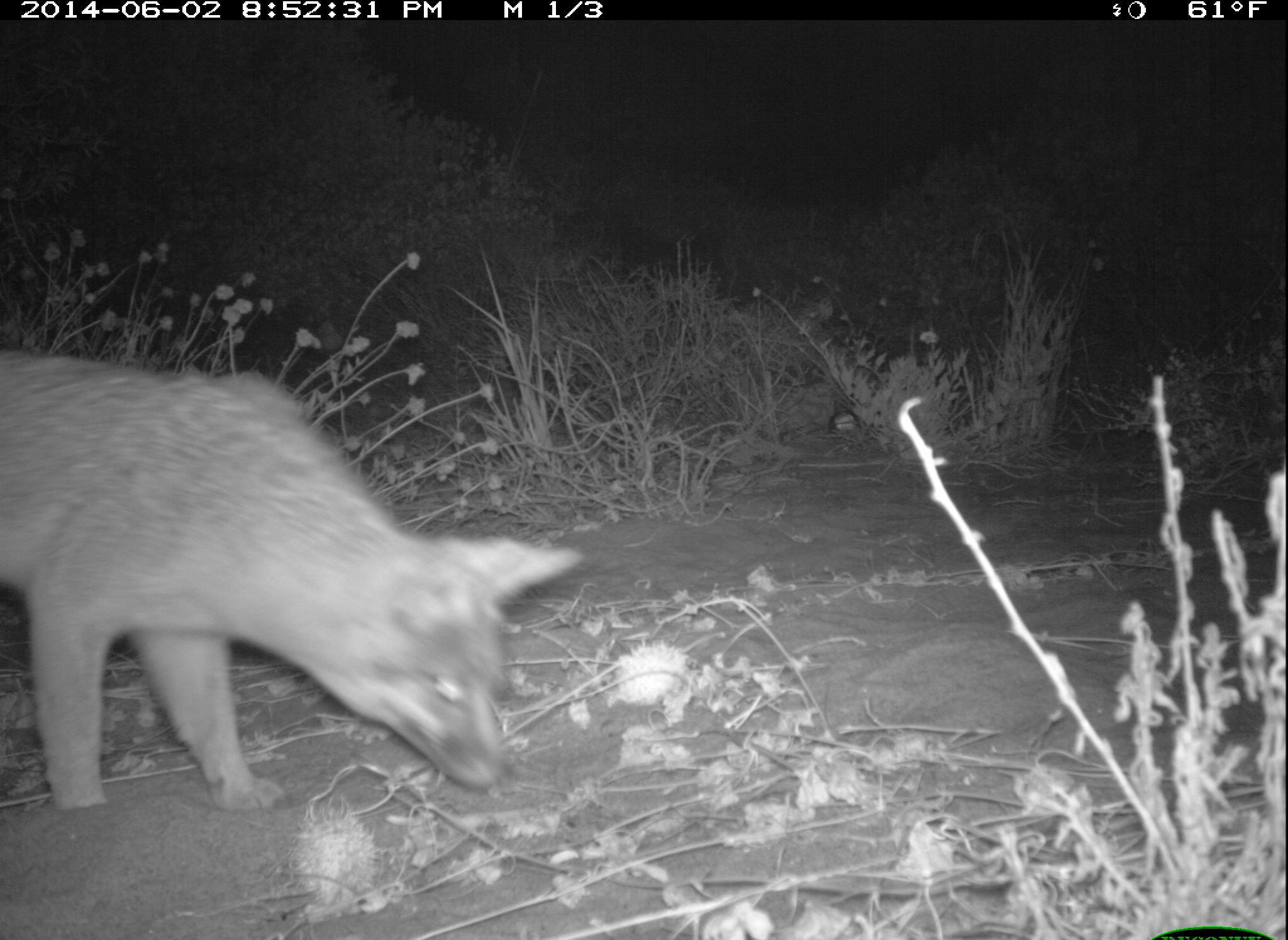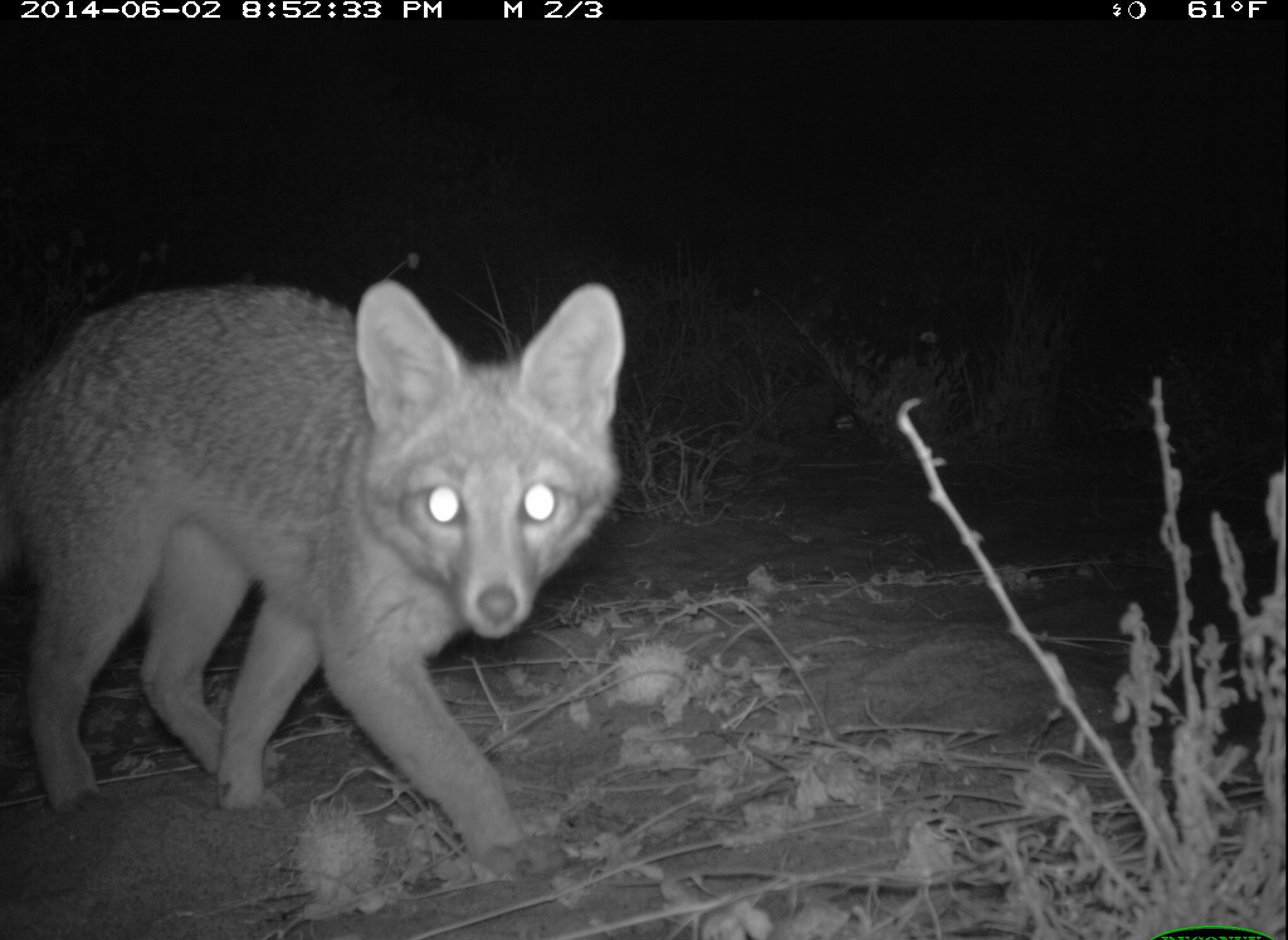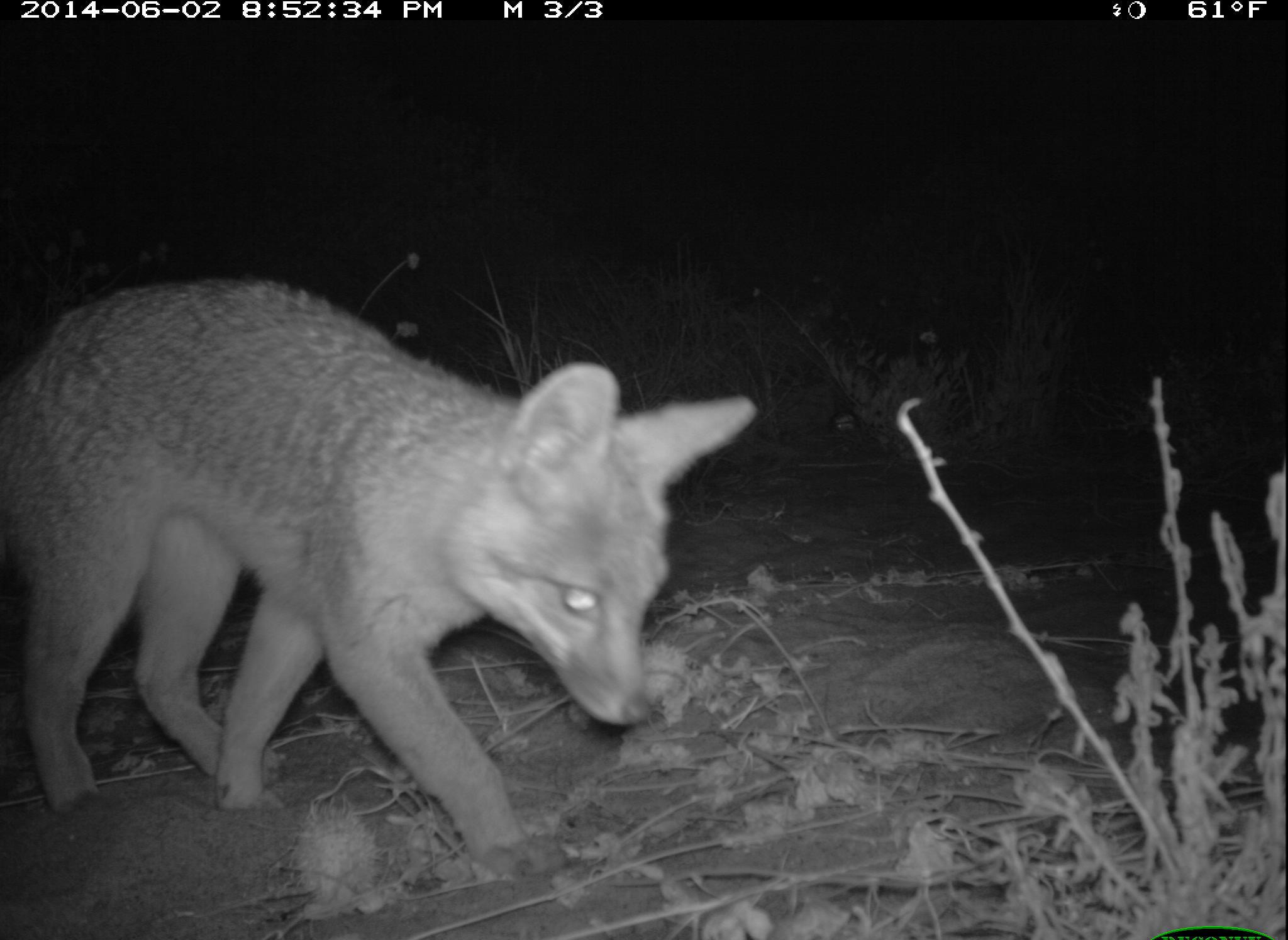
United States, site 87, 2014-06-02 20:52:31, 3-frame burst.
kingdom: Animalia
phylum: Chordata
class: Mammalia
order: Carnivora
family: Canidae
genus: Urocyon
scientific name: Urocyon cinereoargenteus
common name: gray fox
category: fox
Fox (gray fox) (Urocyon cinereoargenteus).